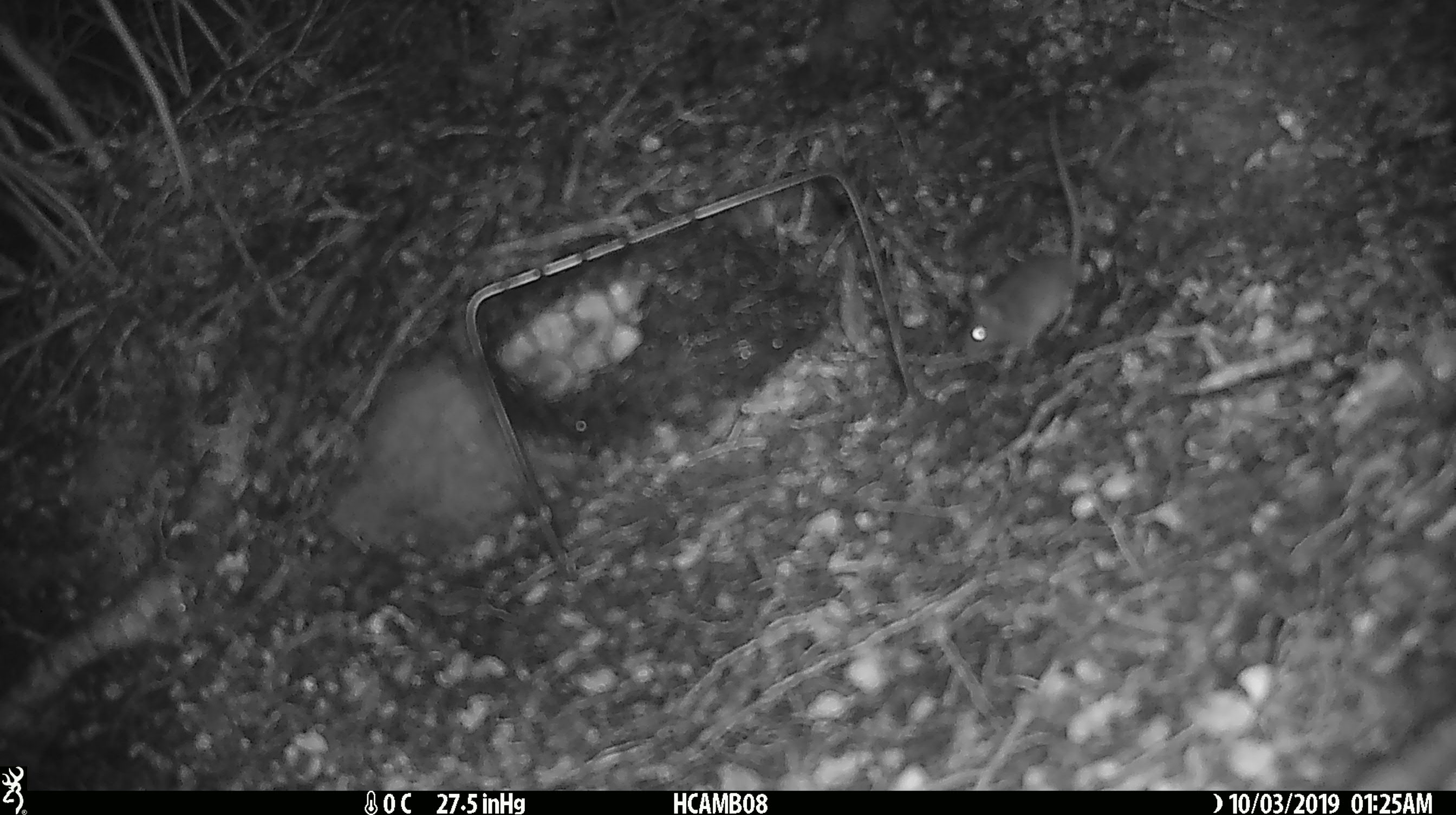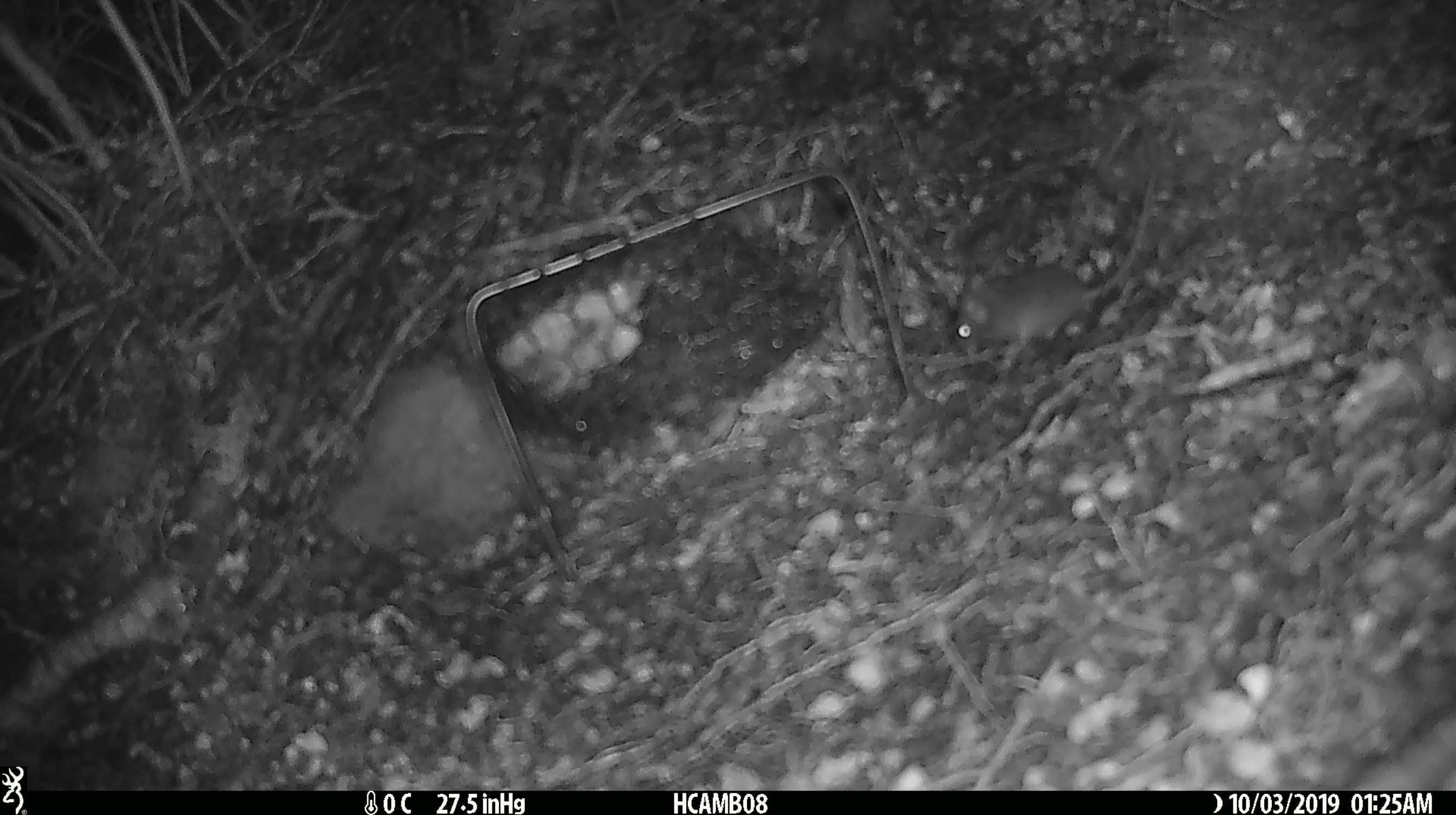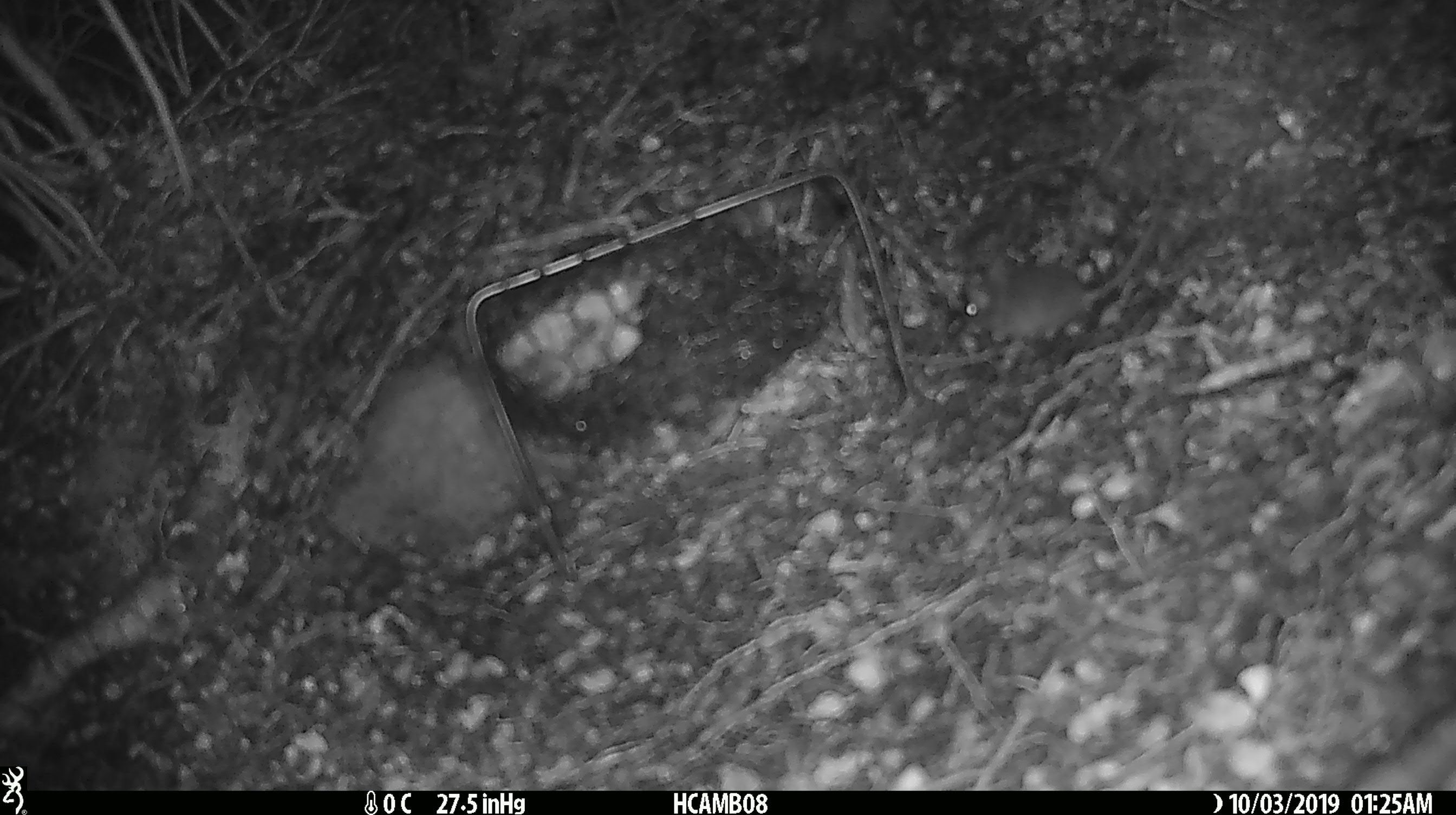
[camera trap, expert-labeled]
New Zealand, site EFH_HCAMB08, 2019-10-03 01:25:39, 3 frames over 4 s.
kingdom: Animalia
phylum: Chordata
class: Mammalia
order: Rodentia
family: Muridae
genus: Mus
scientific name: Mus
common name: mouse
Mouse (Mus).